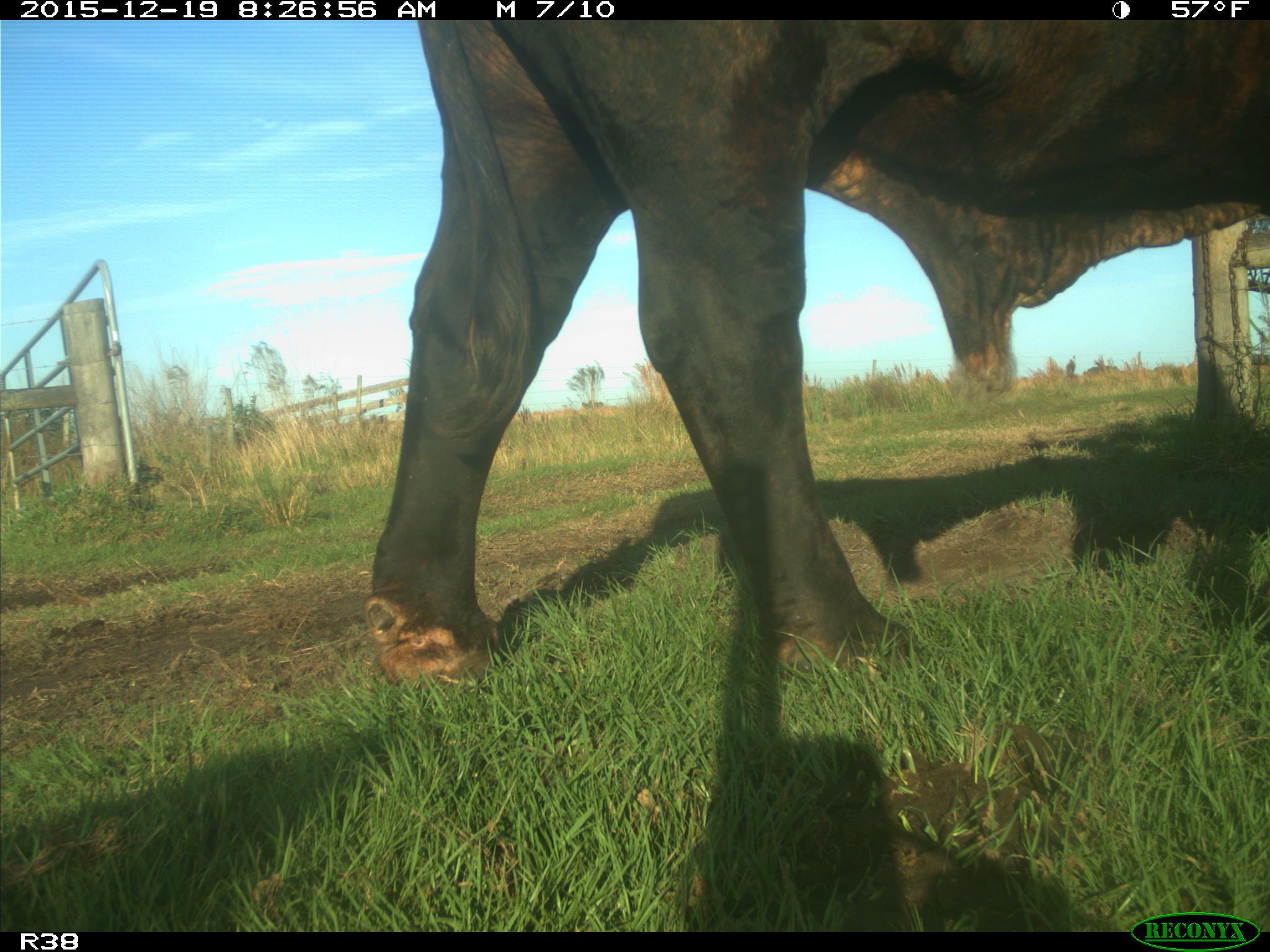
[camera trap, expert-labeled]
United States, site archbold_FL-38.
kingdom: Animalia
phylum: Chordata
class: Mammalia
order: Artiodactyla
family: Bovidae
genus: Bos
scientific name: Bos taurus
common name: domestic cow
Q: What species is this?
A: Bos taurus (domestic cow).